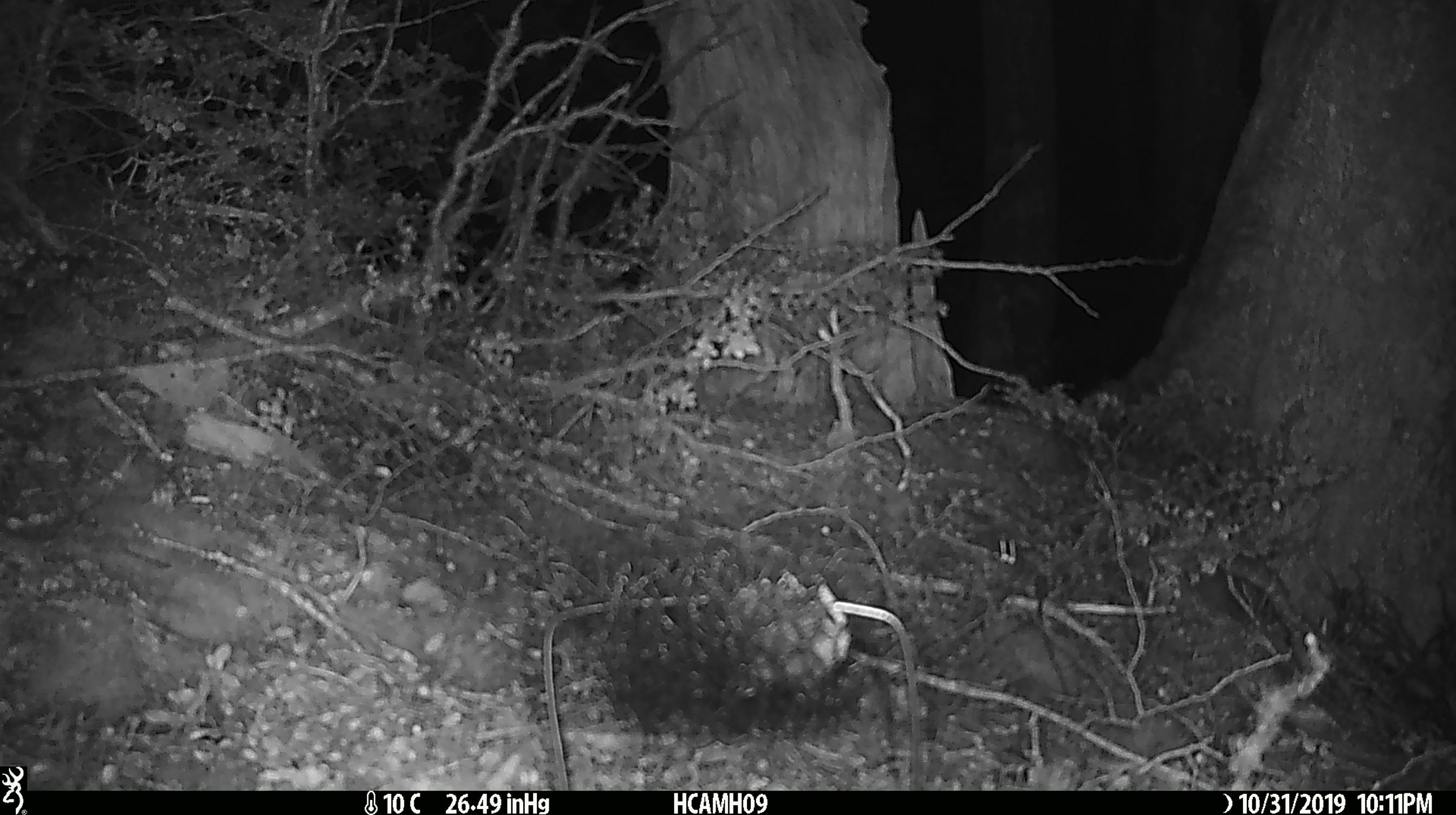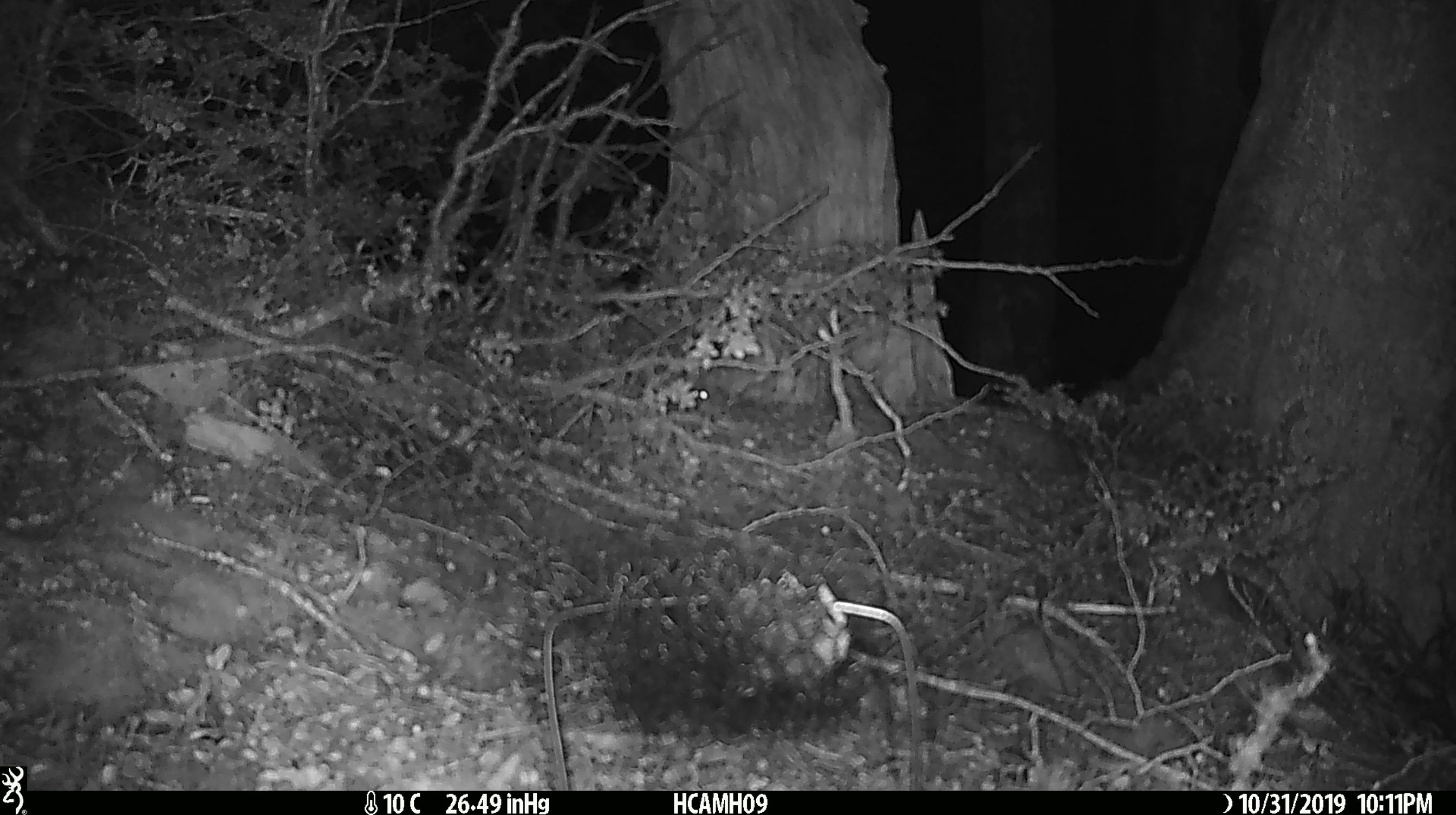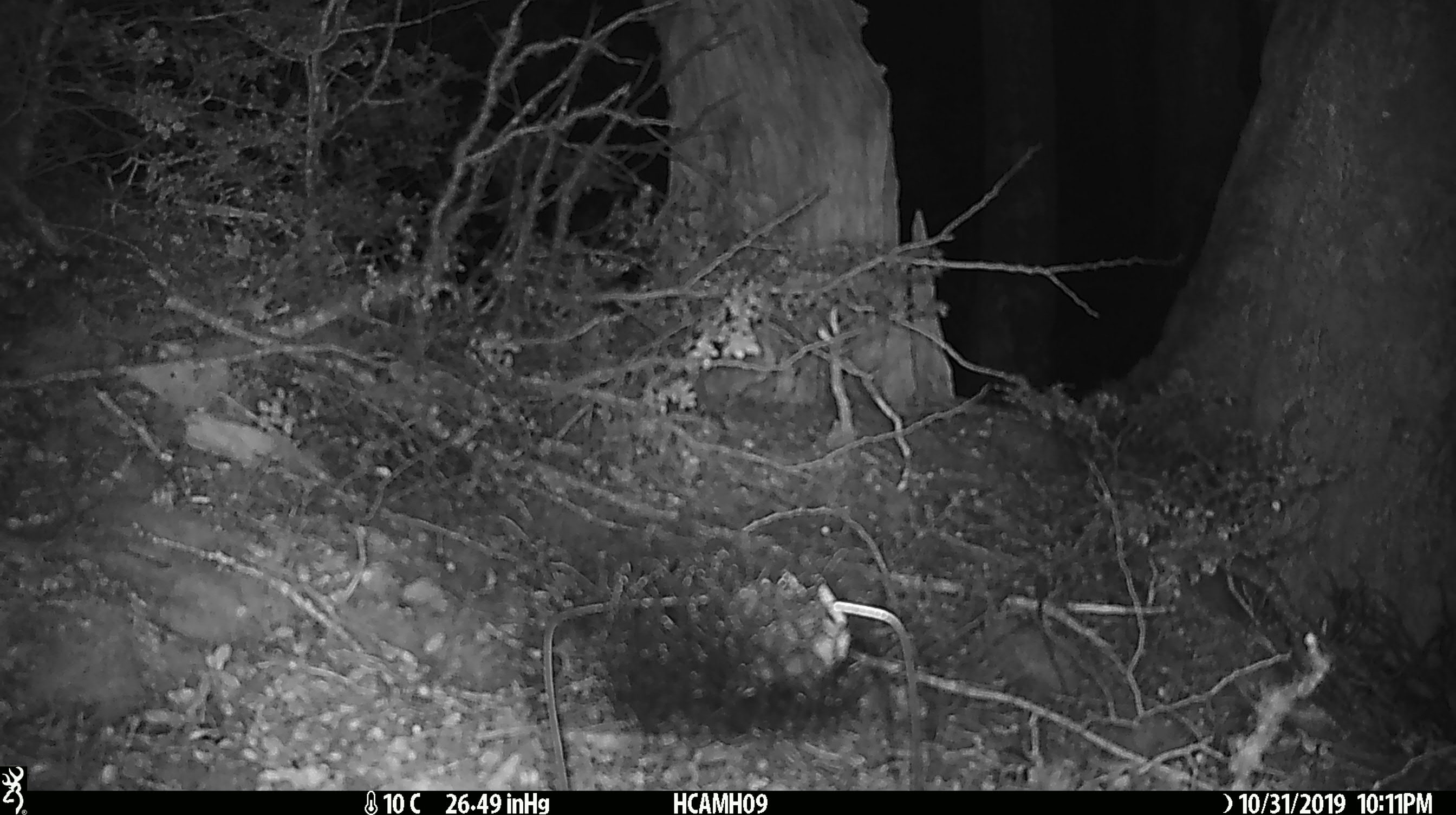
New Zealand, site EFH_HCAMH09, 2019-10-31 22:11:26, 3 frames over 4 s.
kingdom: Animalia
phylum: Chordata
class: Mammalia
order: Rodentia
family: Muridae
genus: Mus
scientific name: Mus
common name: mouse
Mouse (Mus).